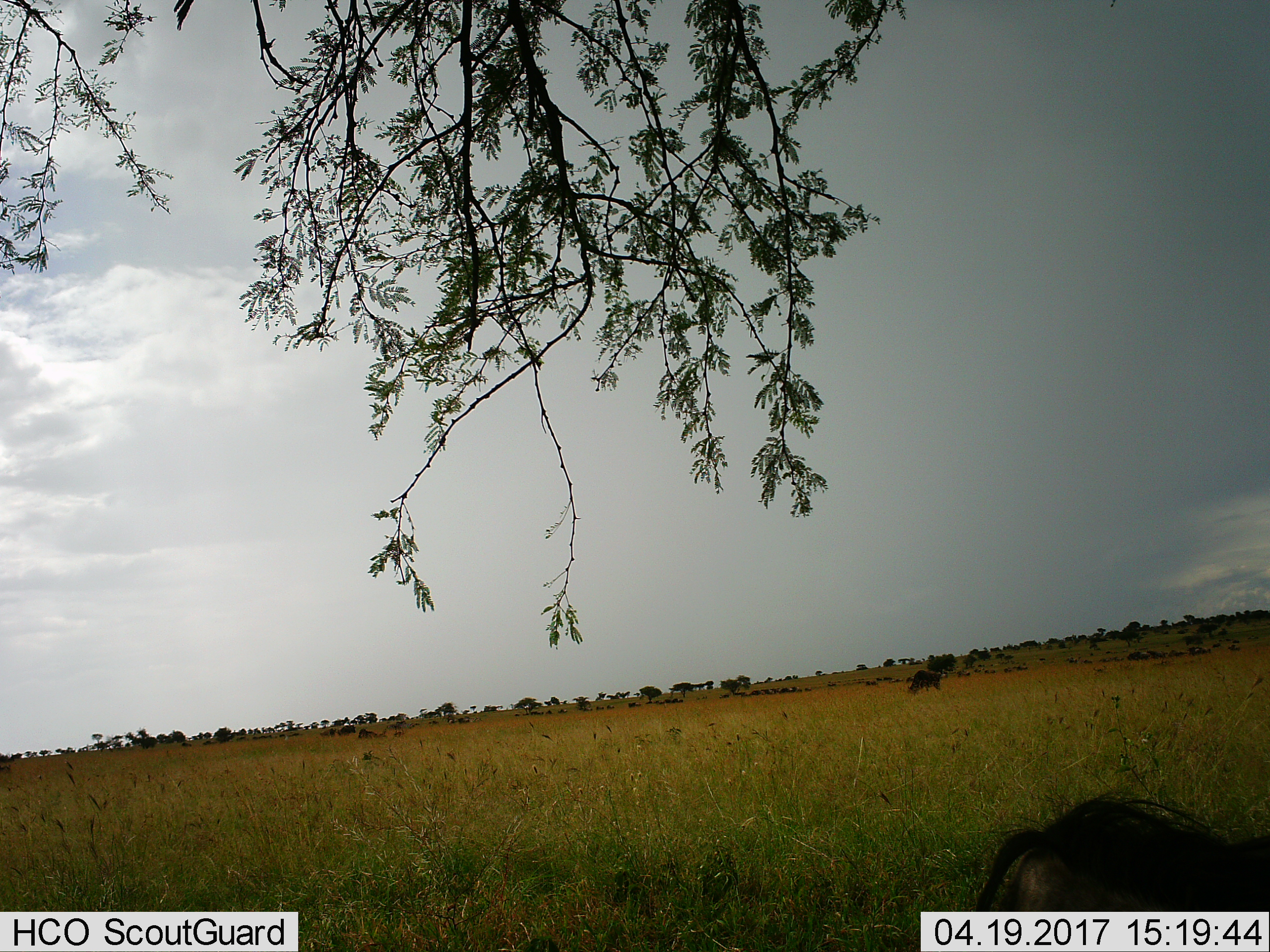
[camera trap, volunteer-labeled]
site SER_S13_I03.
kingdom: Animalia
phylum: Chordata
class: Mammalia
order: Artiodactyla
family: Bovidae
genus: Connochaetes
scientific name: Connochaetes taurinus taurinus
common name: blue wildebeest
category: wildebeestblue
Wildebeestblue (blue wildebeest) (Connochaetes taurinus taurinus), count 51+. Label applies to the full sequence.